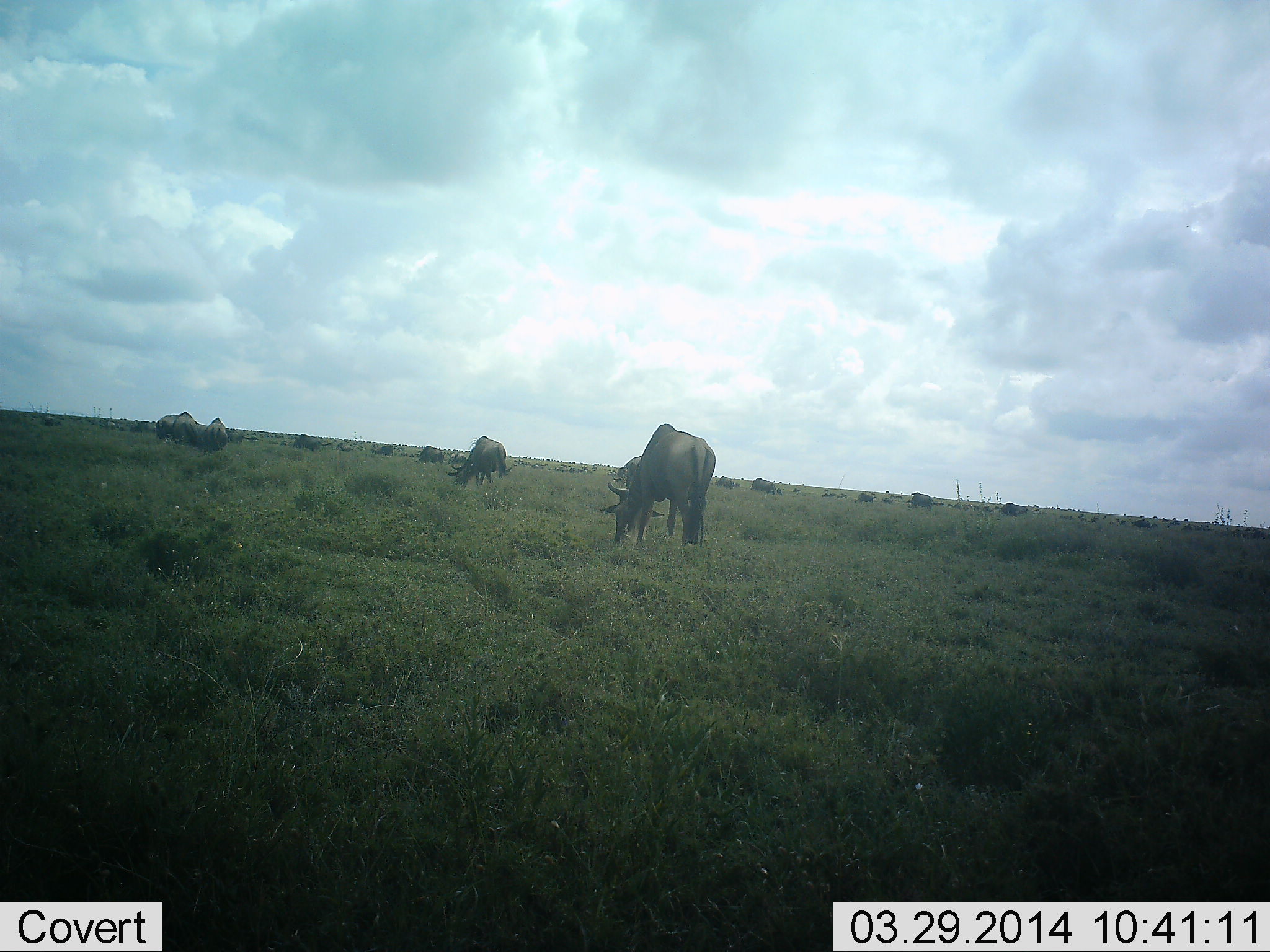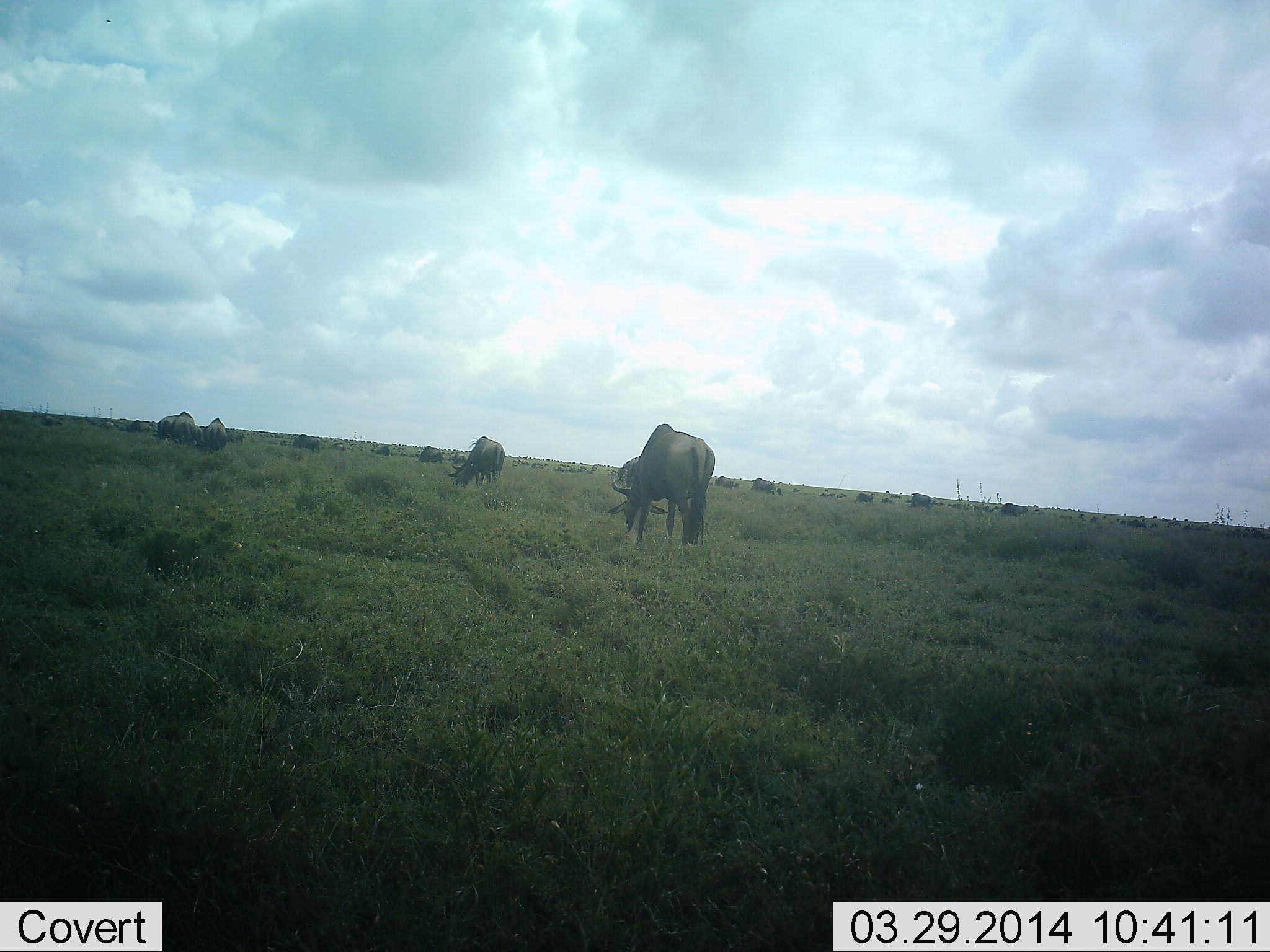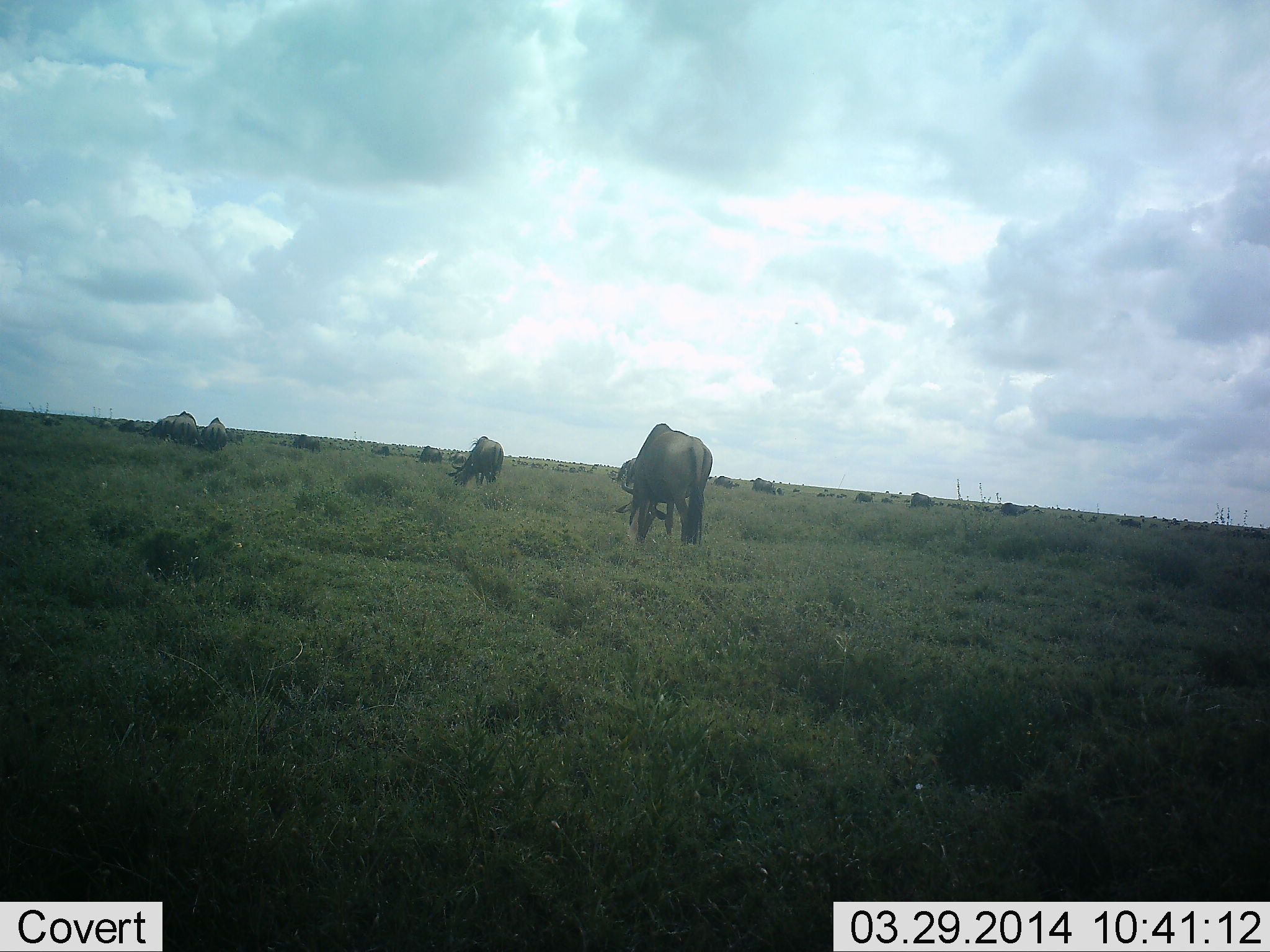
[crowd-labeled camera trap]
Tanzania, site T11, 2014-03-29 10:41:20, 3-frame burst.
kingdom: Animalia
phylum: Chordata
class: Mammalia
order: Artiodactyla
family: Bovidae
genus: Connochaetes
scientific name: Connochaetes taurinus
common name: blue wildebeest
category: wildebeest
Wildebeest (blue wildebeest) (Connochaetes taurinus), count 11-50. Behavior (volunteer vote fractions): standing 50%, resting 20%, moving 20%, interacting 0%. Young present (vote fraction): 0%. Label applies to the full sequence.